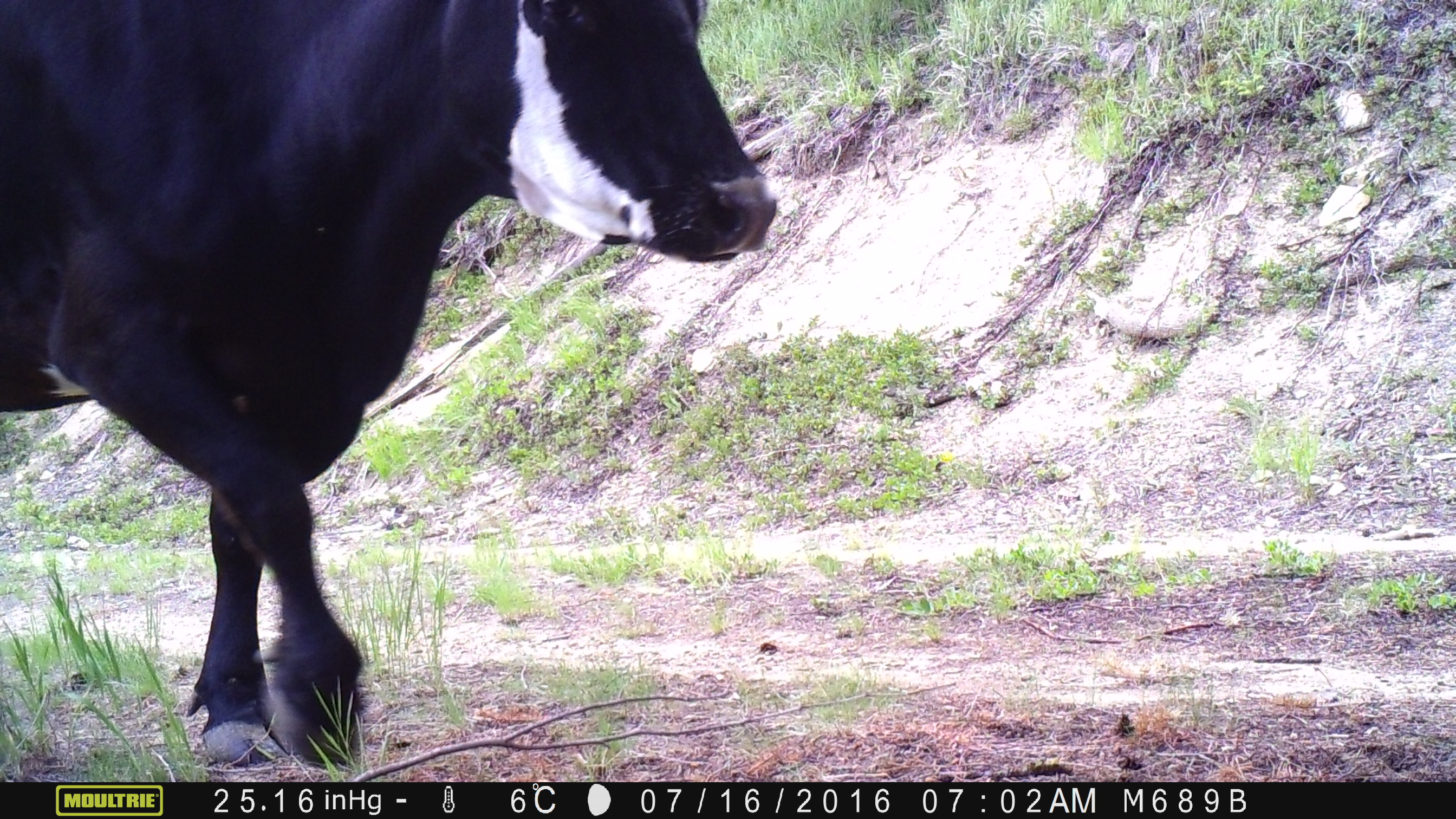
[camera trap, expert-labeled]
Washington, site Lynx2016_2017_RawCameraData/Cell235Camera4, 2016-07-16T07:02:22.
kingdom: Animalia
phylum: Chordata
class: Mammalia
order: Artiodactyla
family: Bovidae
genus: Bos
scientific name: Bos taurus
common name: domestic cattle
Domestic cattle (Bos taurus). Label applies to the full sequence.